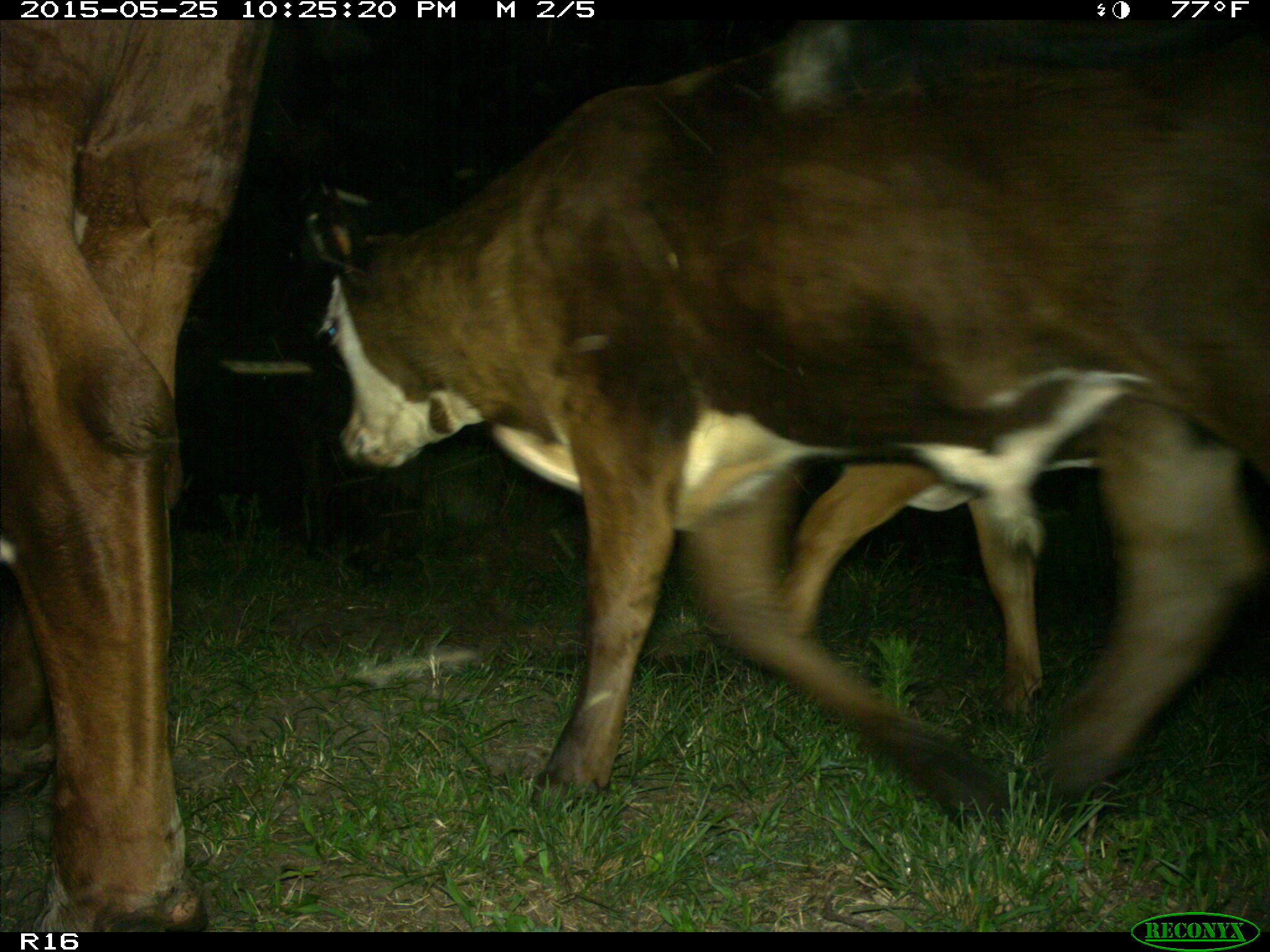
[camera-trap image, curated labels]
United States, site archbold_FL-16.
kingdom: Animalia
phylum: Chordata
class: Mammalia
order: Artiodactyla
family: Bovidae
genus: Bos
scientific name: Bos taurus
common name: domestic cow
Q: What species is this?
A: Bos taurus (domestic cow).